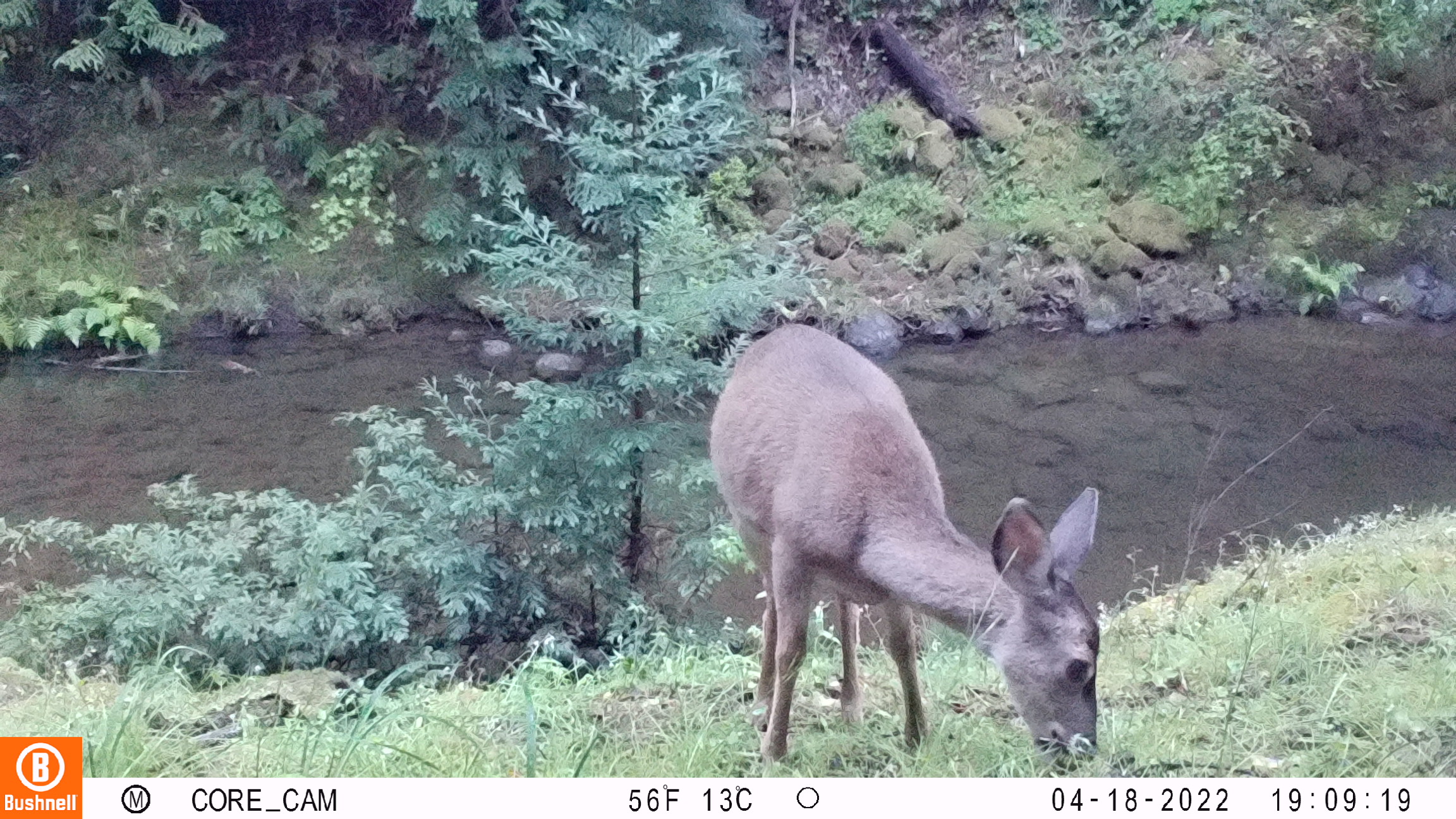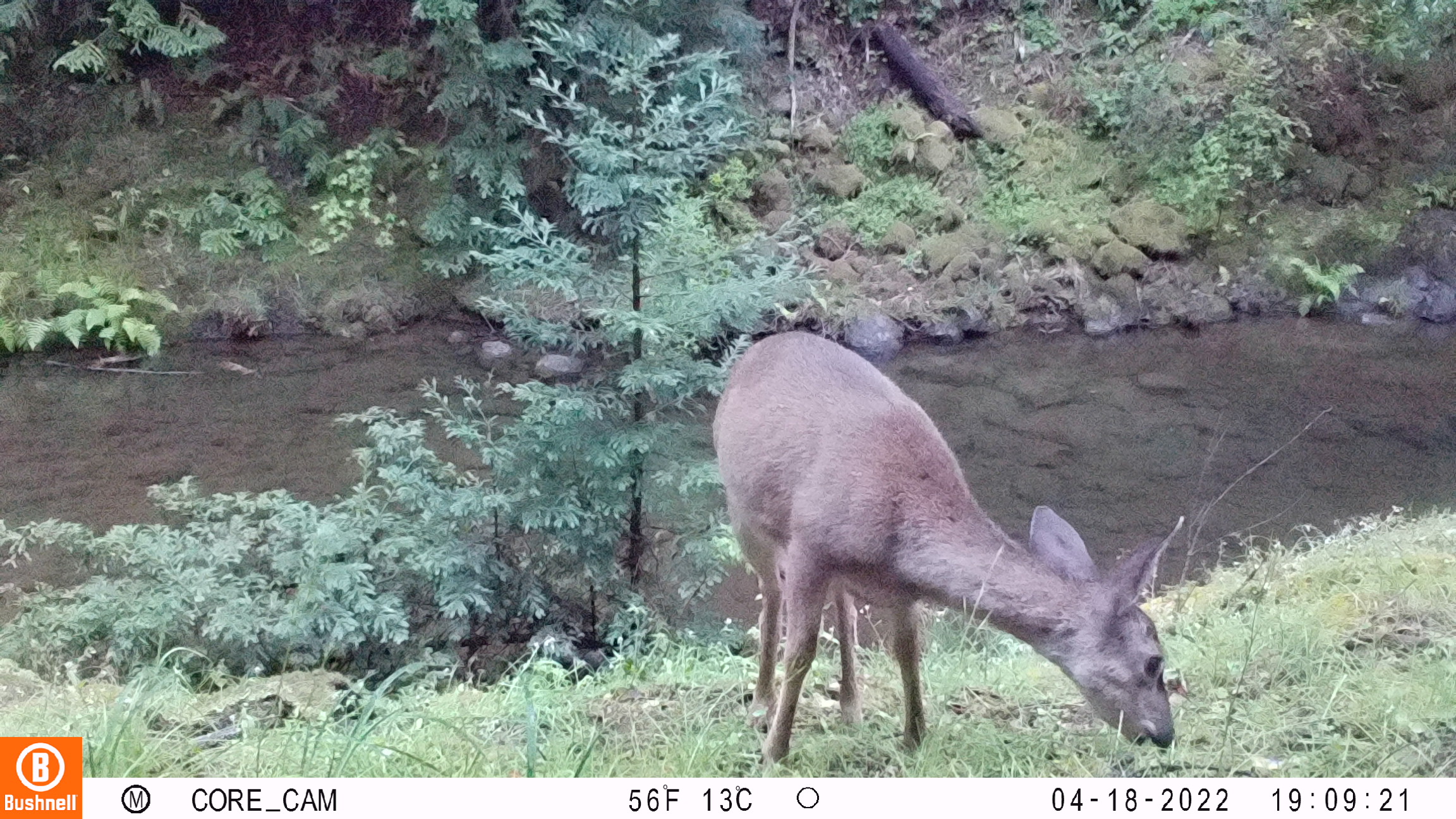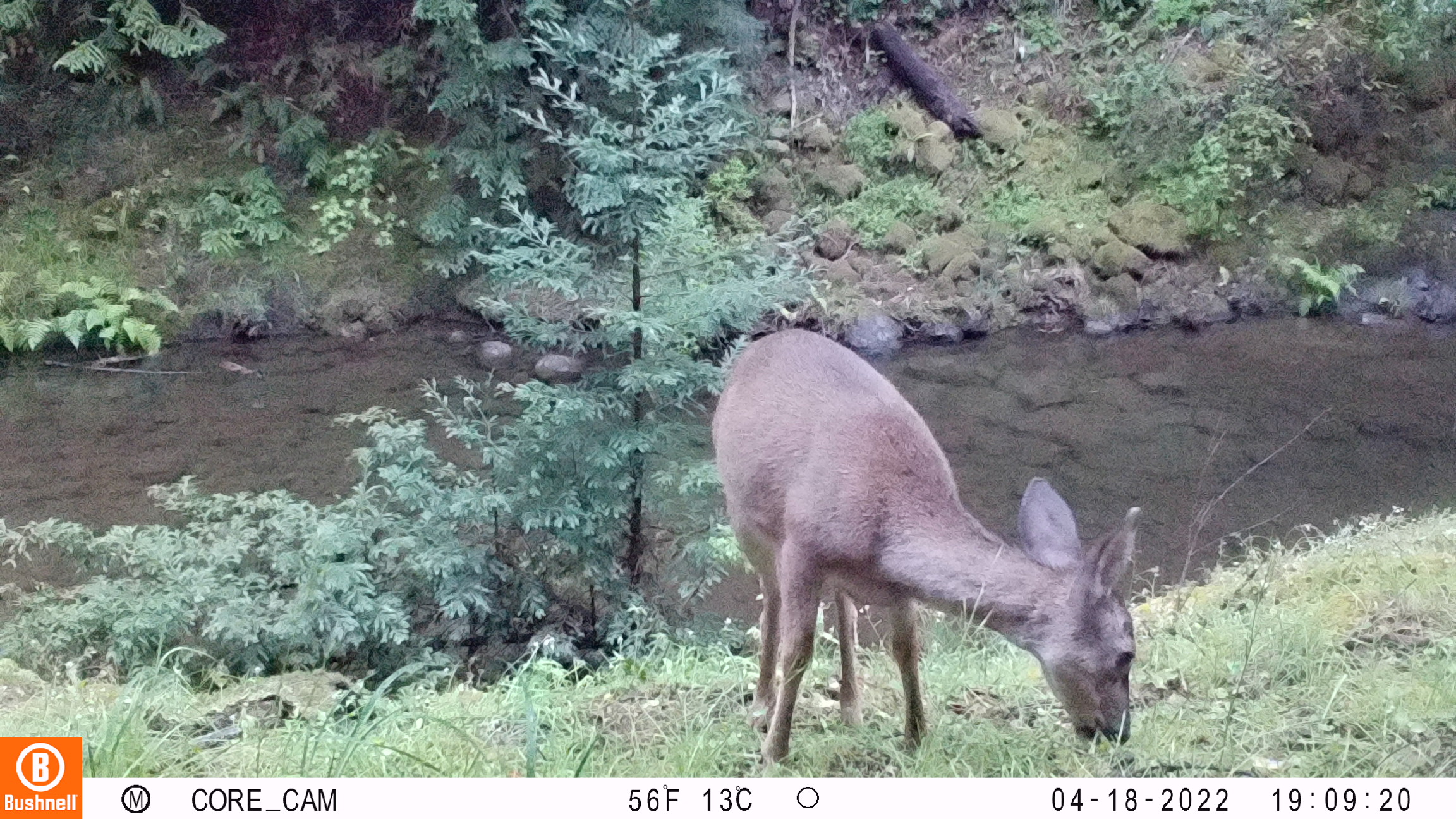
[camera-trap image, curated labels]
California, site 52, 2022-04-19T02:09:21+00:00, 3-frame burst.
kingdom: Animalia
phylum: Chordata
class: Mammalia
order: Artiodactyla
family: Cervidae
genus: Odocoileus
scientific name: Odocoileus hemionus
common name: mule deer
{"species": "mule deer (Odocoileus hemionus)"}